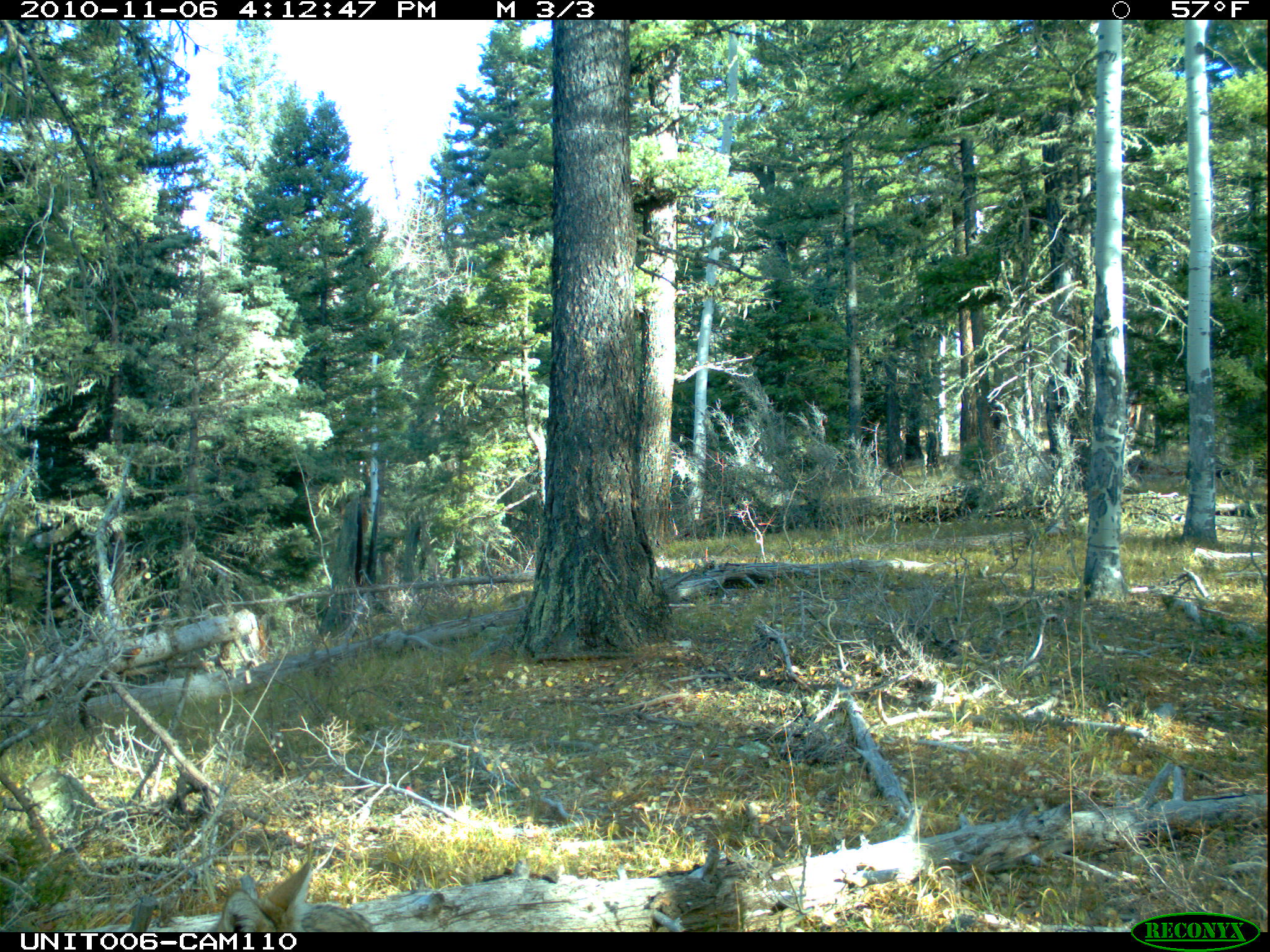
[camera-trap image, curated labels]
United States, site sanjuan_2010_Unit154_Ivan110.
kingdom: Animalia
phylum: Chordata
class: Mammalia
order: Carnivora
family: Canidae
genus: Canis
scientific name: Canis latrans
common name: coyote